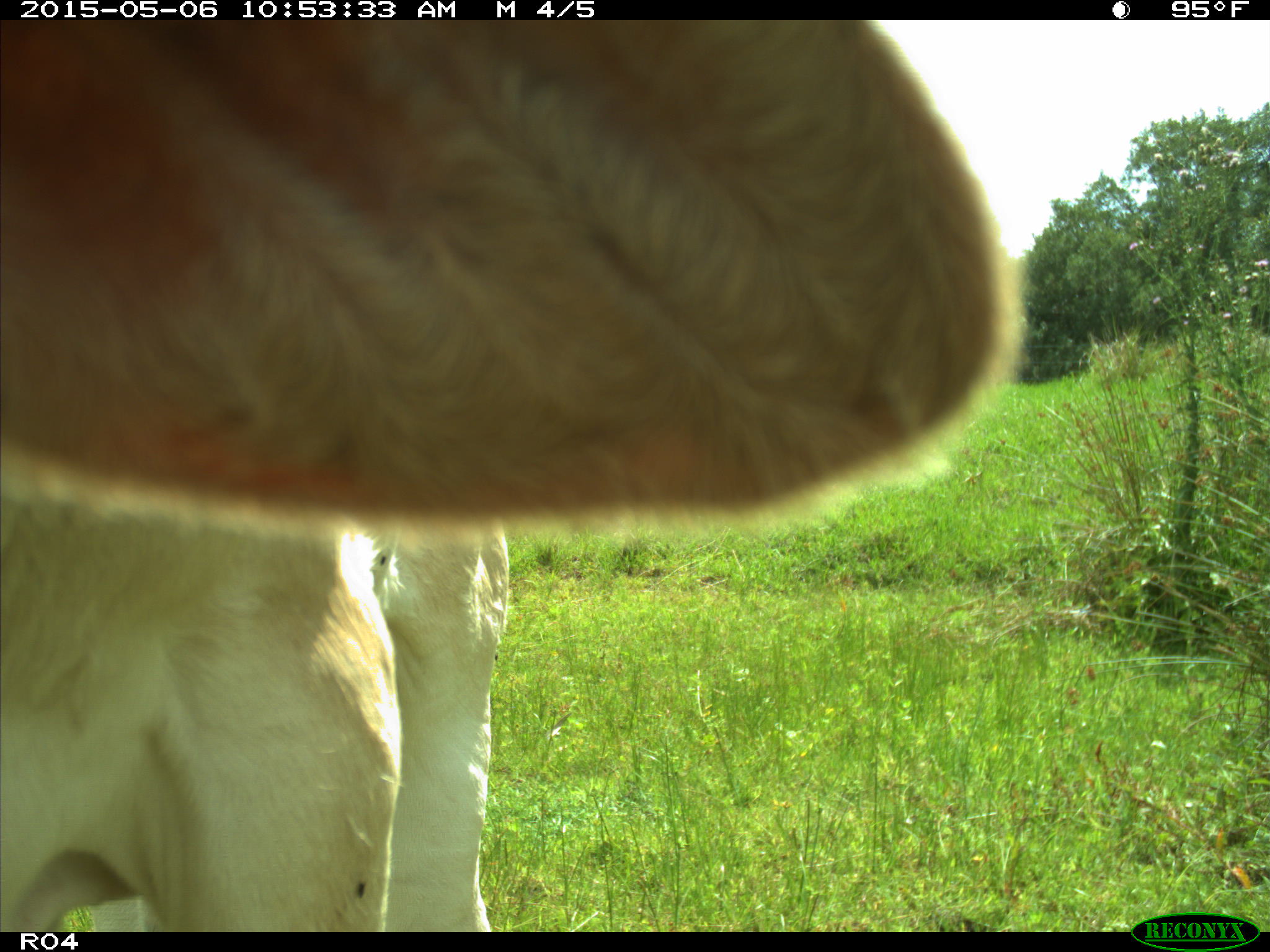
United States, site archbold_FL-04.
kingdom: Animalia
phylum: Chordata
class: Mammalia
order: Artiodactyla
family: Bovidae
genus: Bos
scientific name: Bos taurus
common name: domestic cow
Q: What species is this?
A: Bos taurus (domestic cow).